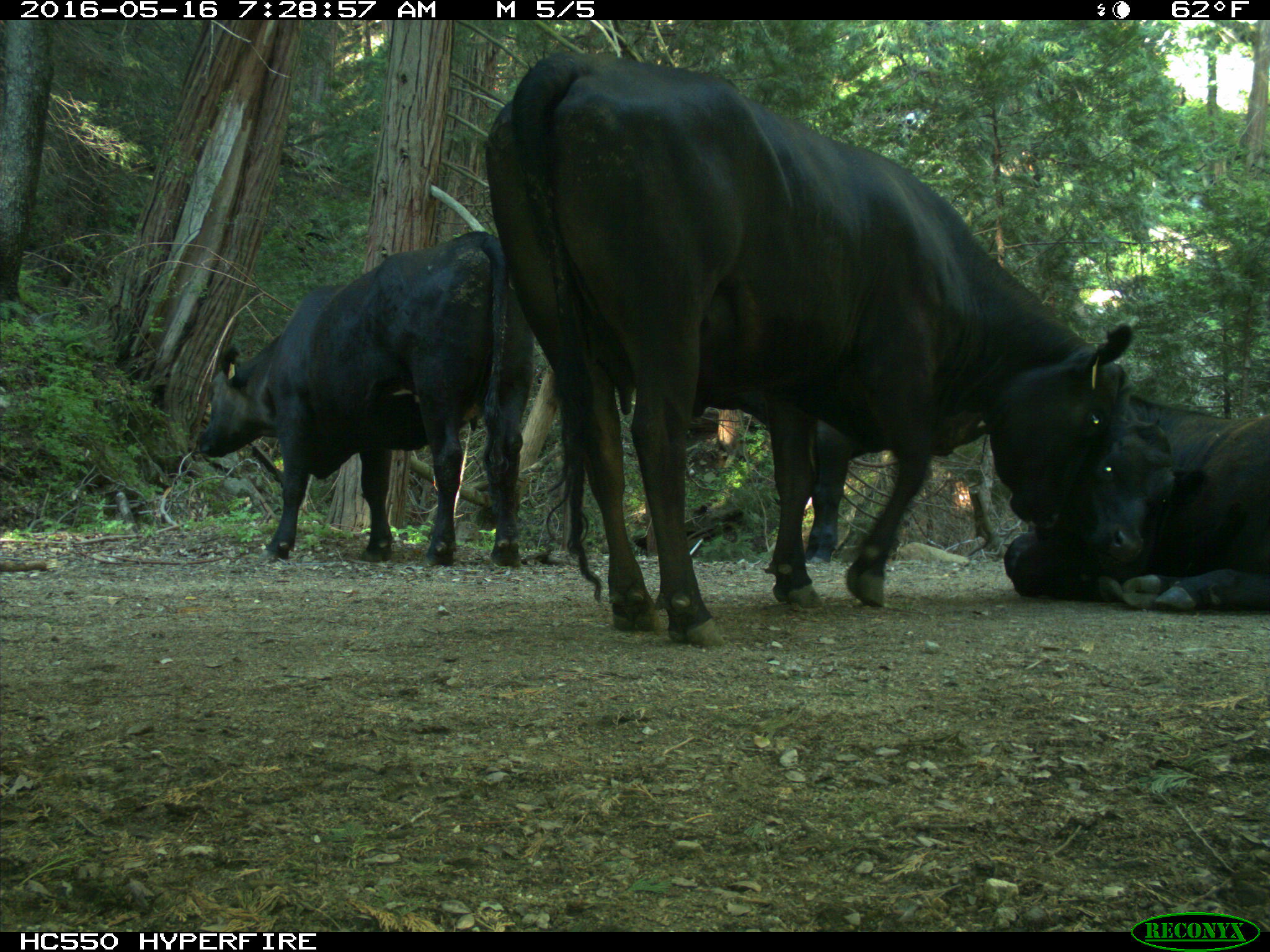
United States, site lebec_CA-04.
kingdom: Animalia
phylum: Chordata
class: Mammalia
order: Artiodactyla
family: Bovidae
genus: Bos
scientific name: Bos taurus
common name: domestic cow